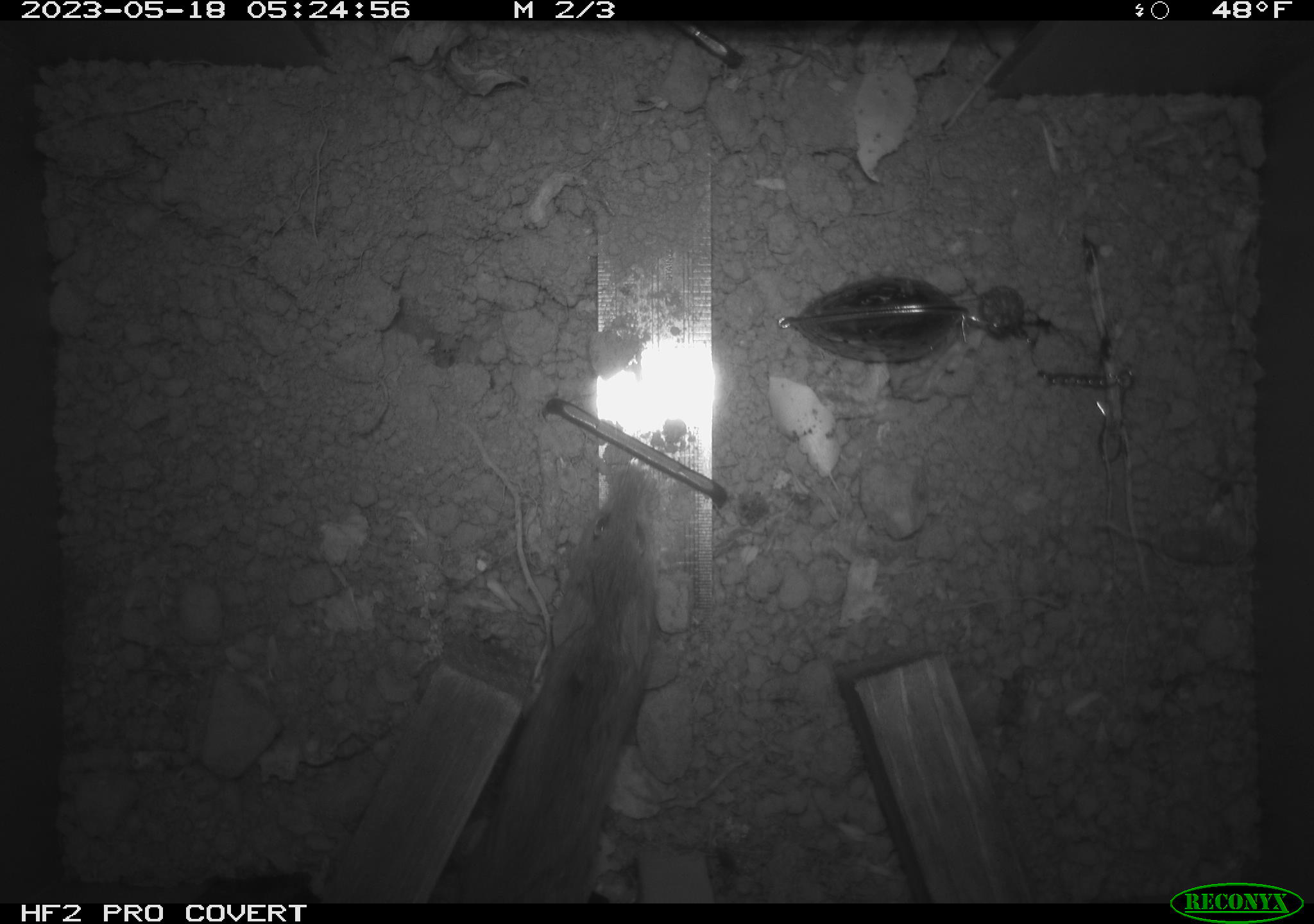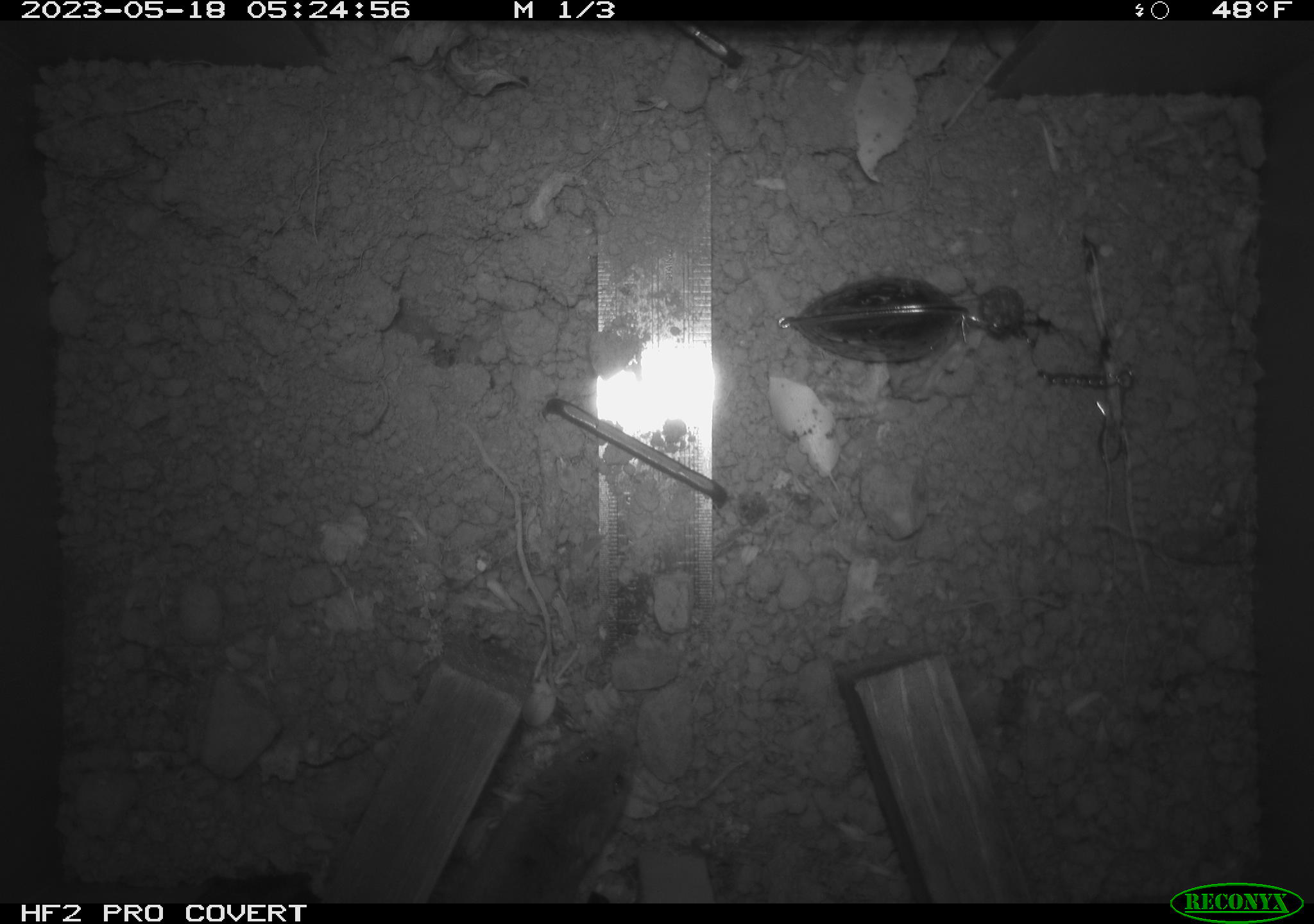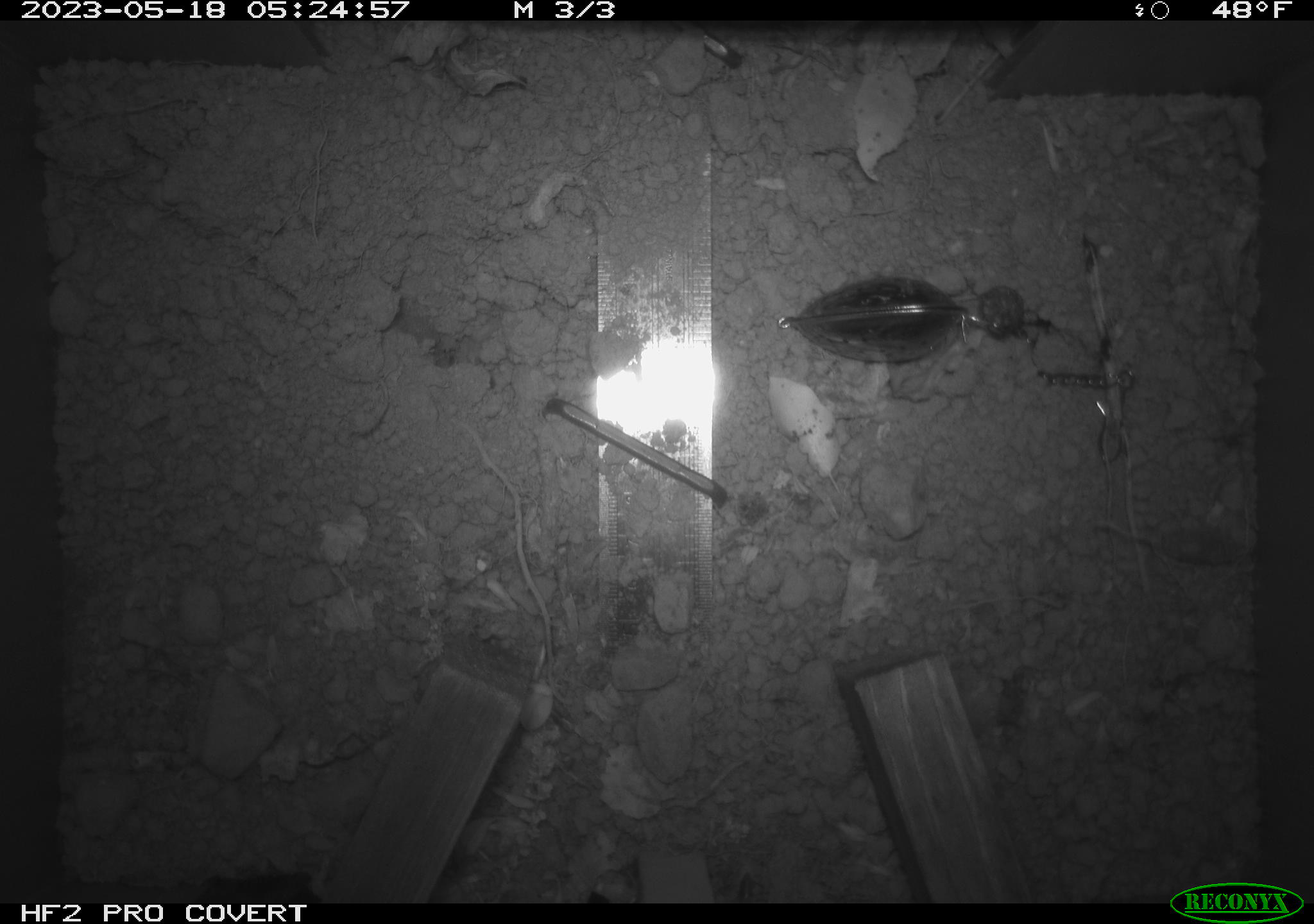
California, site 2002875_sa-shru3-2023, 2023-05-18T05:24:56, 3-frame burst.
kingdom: Animalia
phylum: Chordata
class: Mammalia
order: Rodentia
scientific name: Rodentia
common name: mouse species